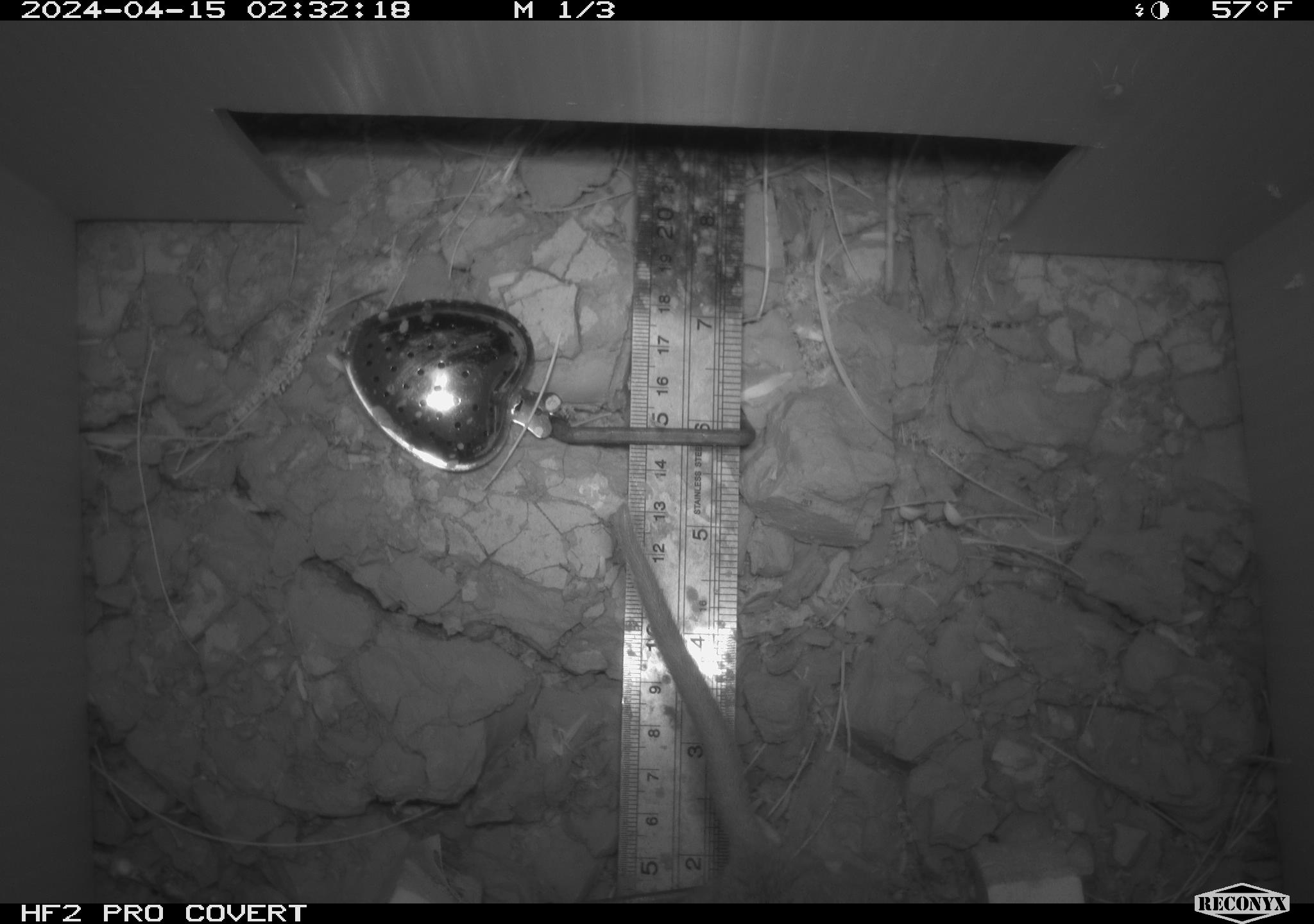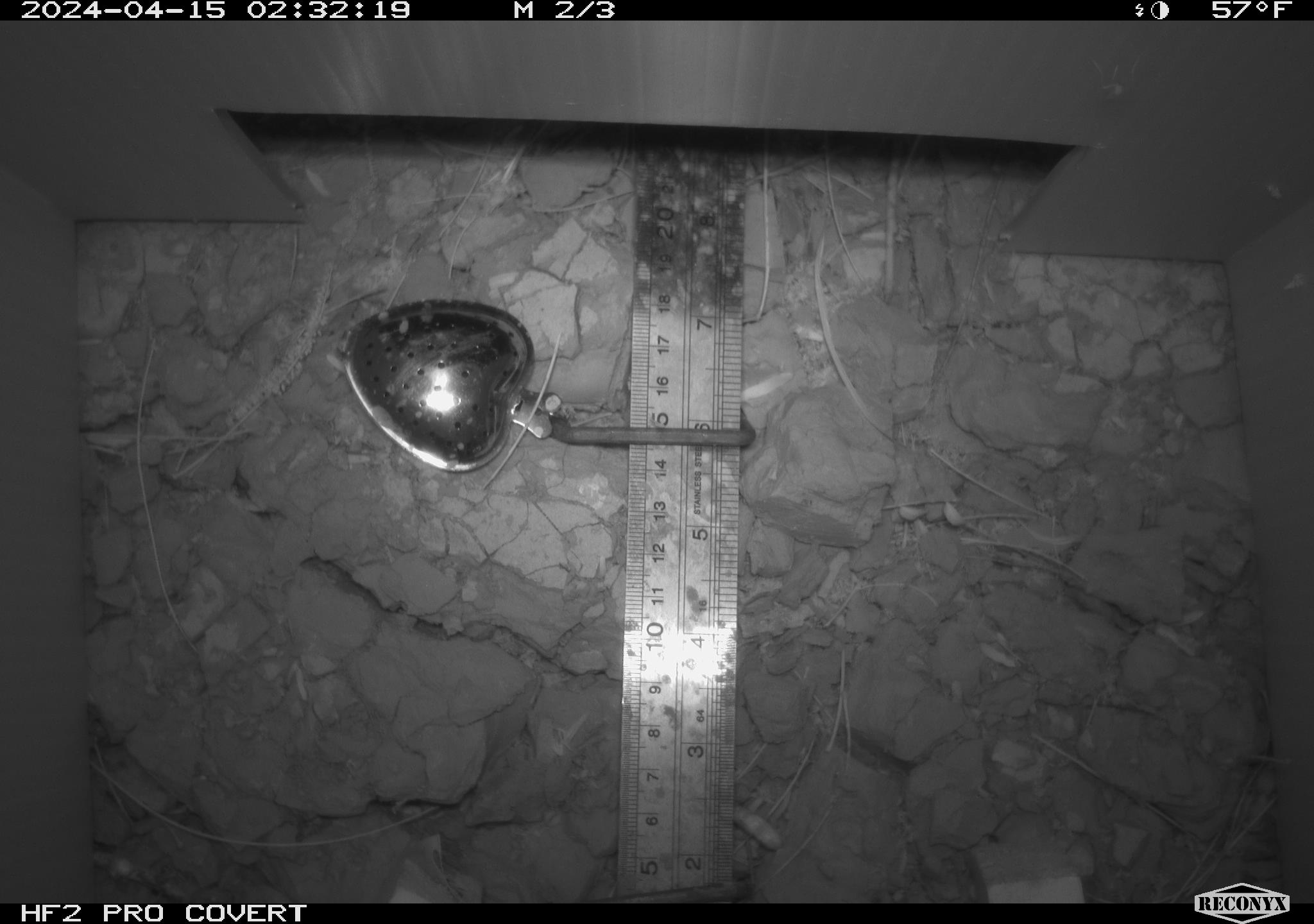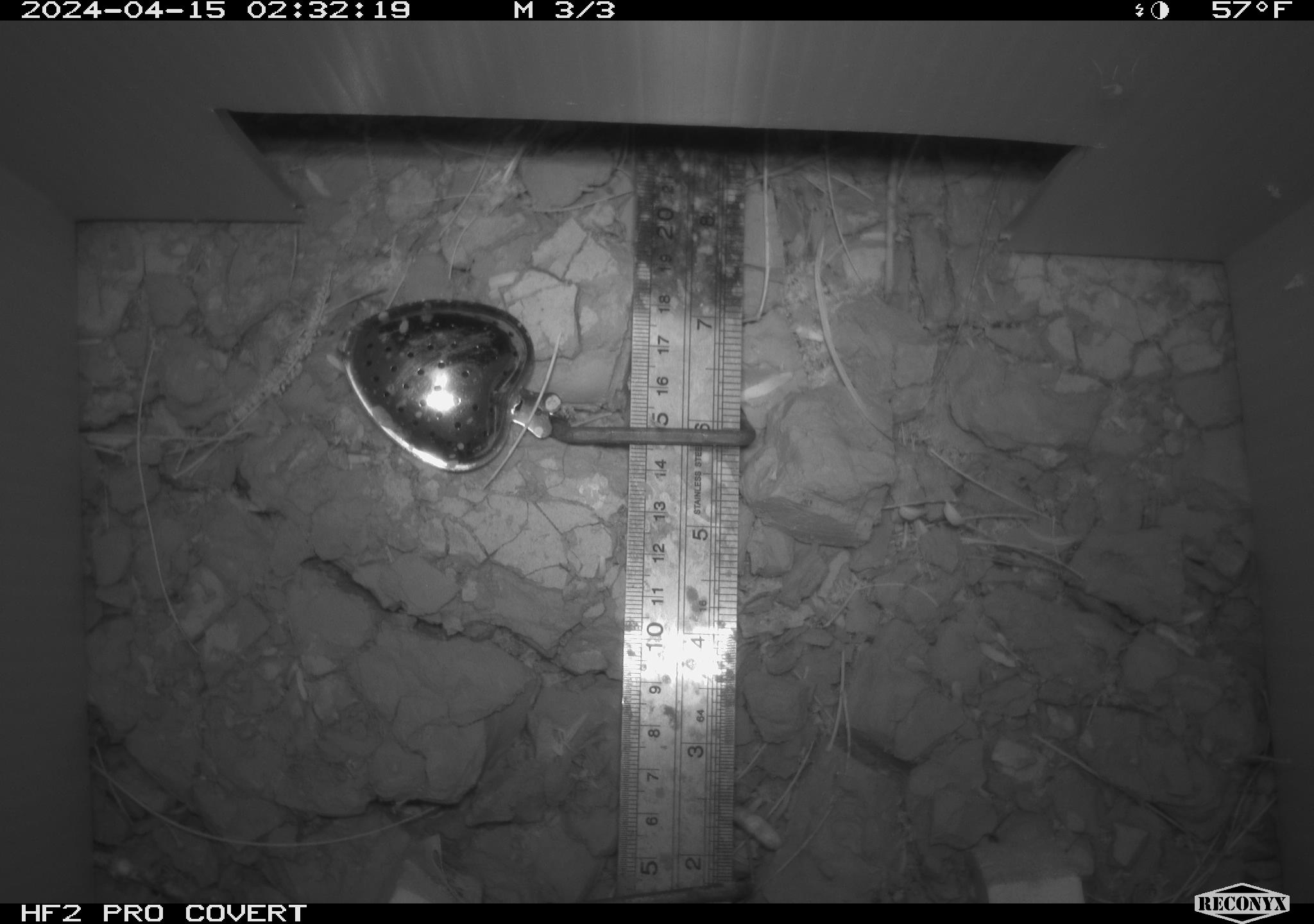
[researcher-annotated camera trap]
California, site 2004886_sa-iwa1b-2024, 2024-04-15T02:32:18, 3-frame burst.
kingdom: Animalia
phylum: Chordata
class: Mammalia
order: Rodentia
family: Cricetidae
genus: Neotoma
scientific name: Neotoma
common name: pack rat or woodrat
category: neotoma species